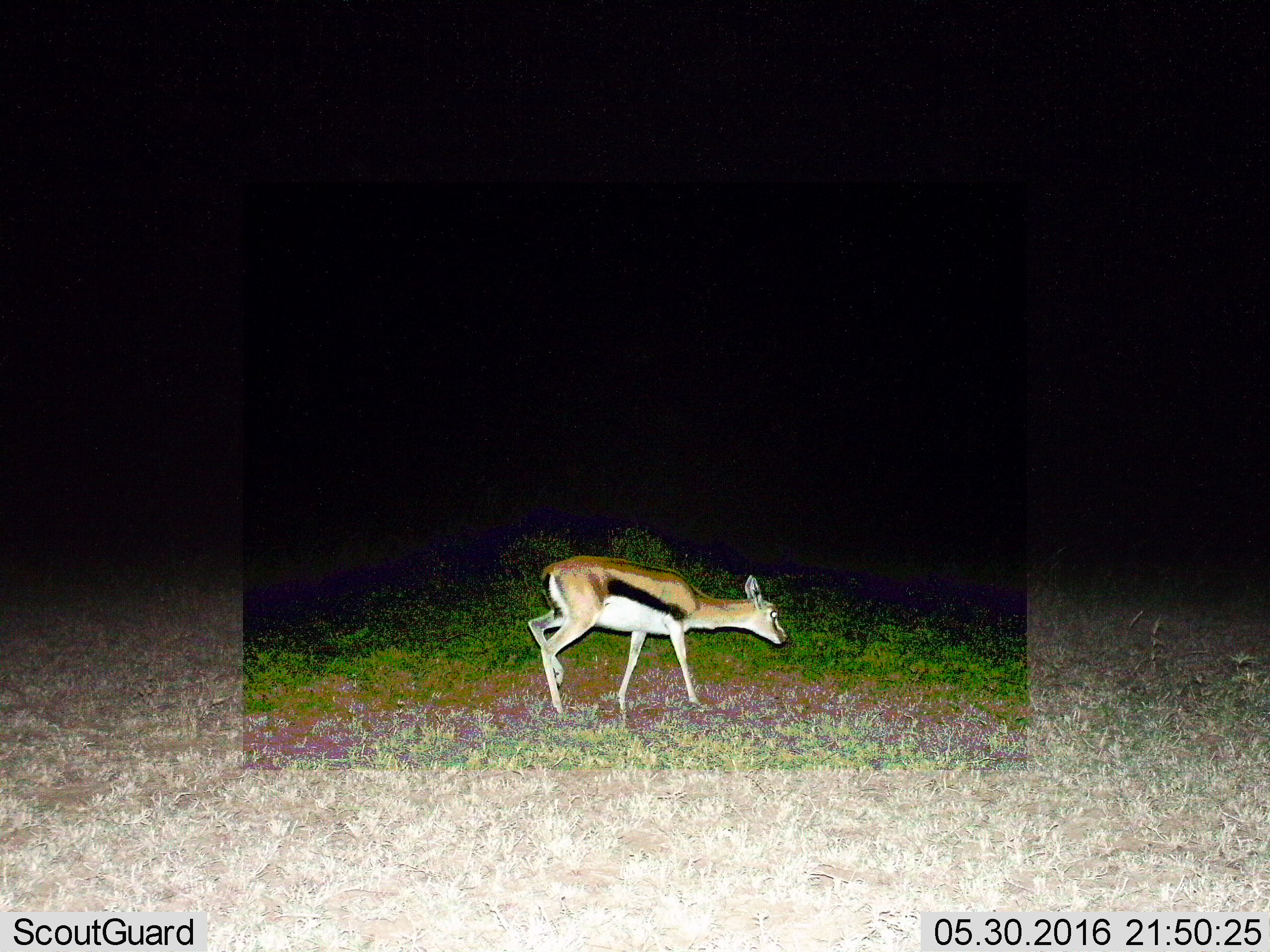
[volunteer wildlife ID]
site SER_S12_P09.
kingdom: Animalia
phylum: Chordata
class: Mammalia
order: Artiodactyla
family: Bovidae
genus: Eudorcas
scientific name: Eudorcas thomsonii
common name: thomson's gazelle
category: gazellethomsons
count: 1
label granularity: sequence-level